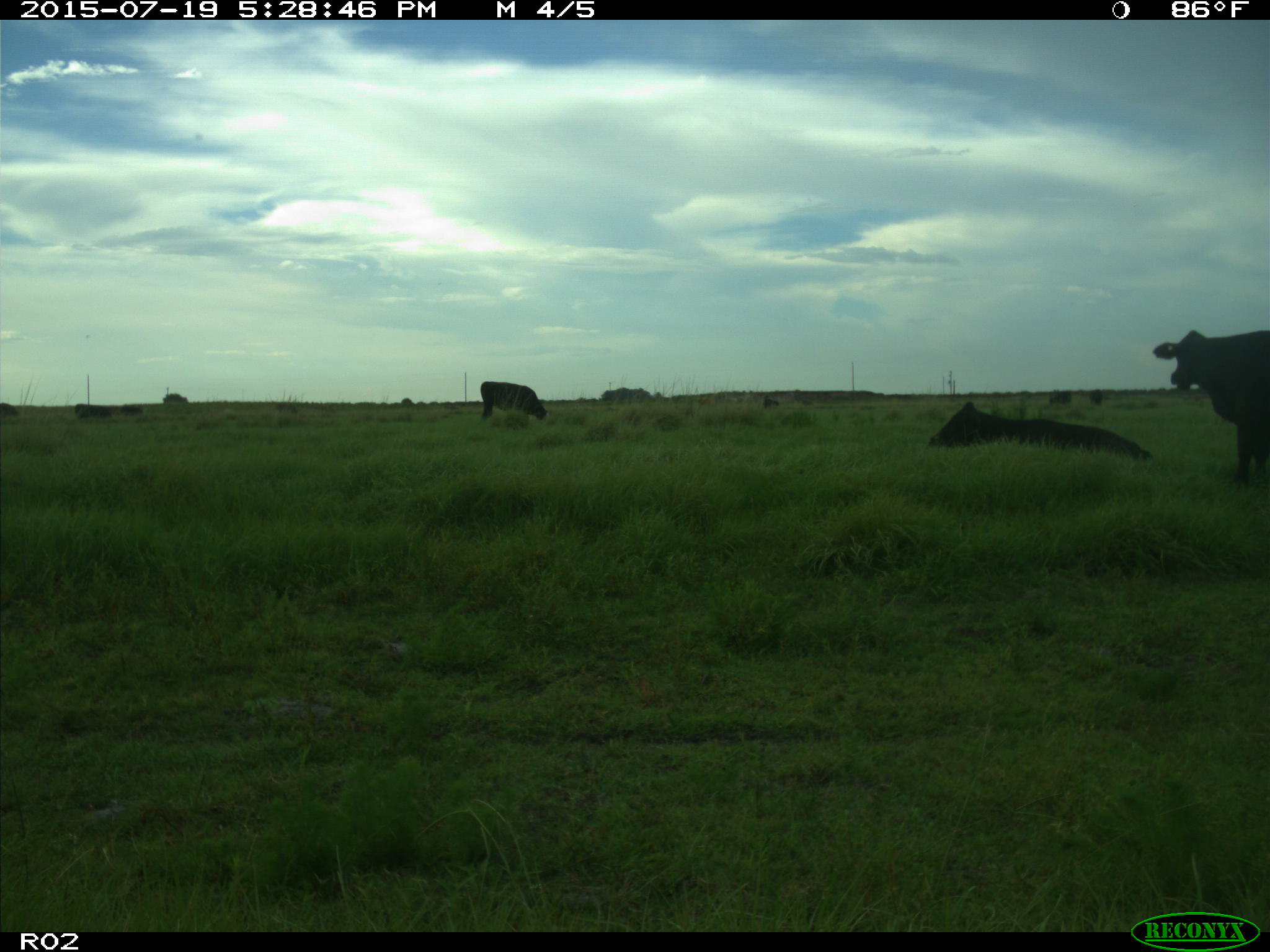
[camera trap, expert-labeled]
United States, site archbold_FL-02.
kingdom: Animalia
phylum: Chordata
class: Mammalia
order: Artiodactyla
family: Bovidae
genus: Bos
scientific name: Bos taurus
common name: domestic cow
Bos taurus (domestic cow).